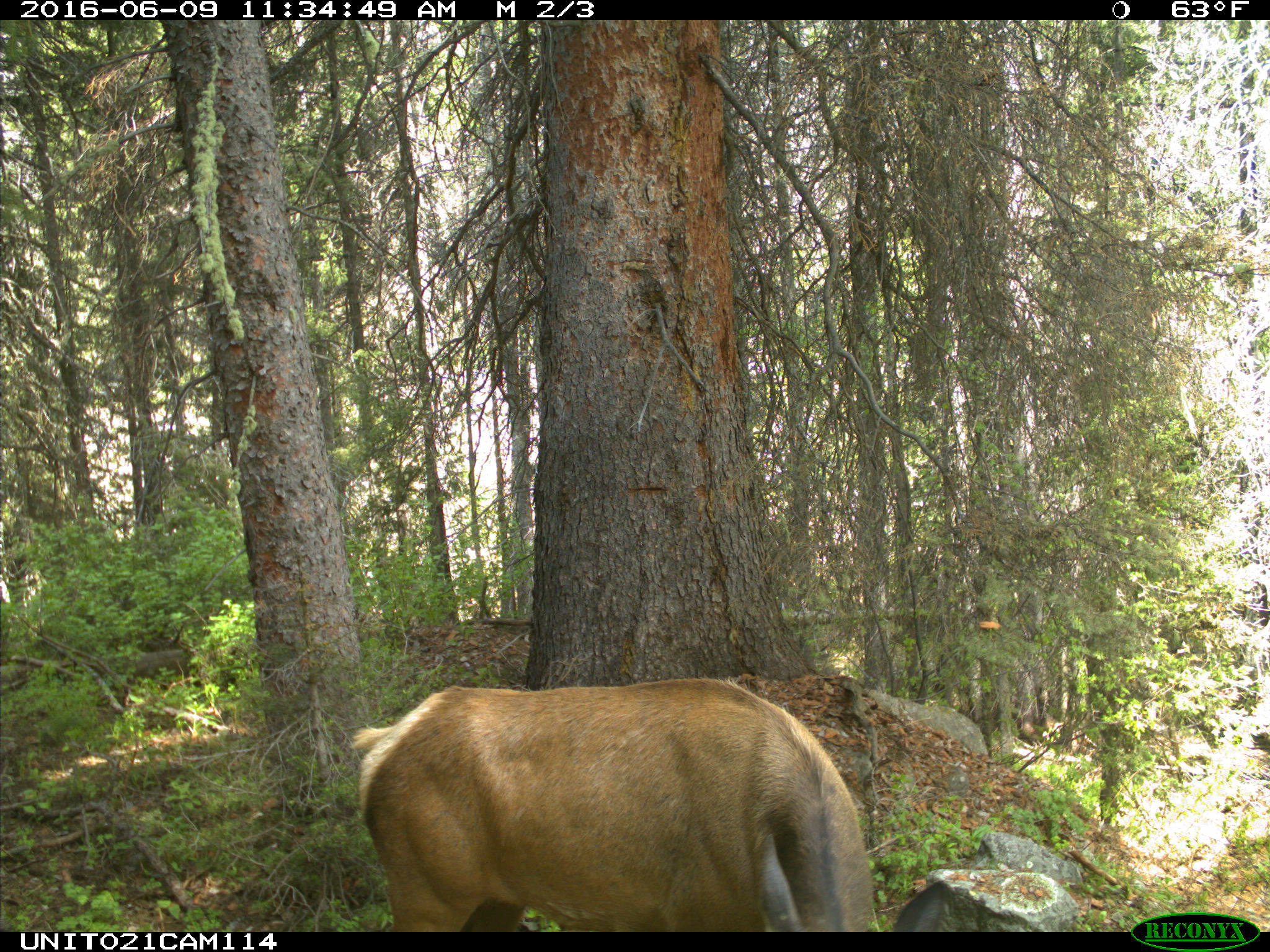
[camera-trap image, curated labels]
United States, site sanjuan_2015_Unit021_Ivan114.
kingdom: Animalia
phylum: Chordata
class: Mammalia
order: Artiodactyla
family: Cervidae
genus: Cervus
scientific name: Cervus elaphus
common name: red deer